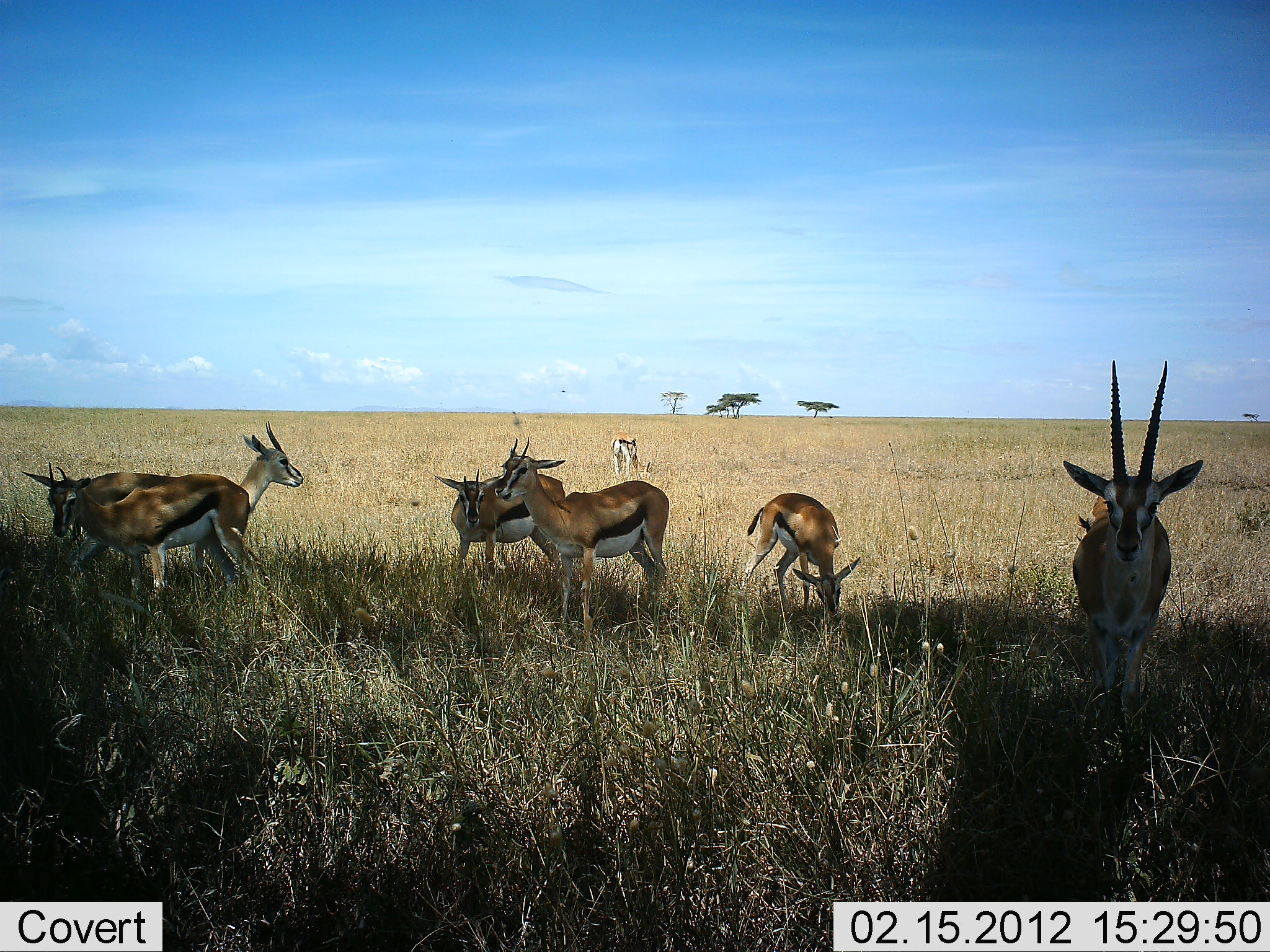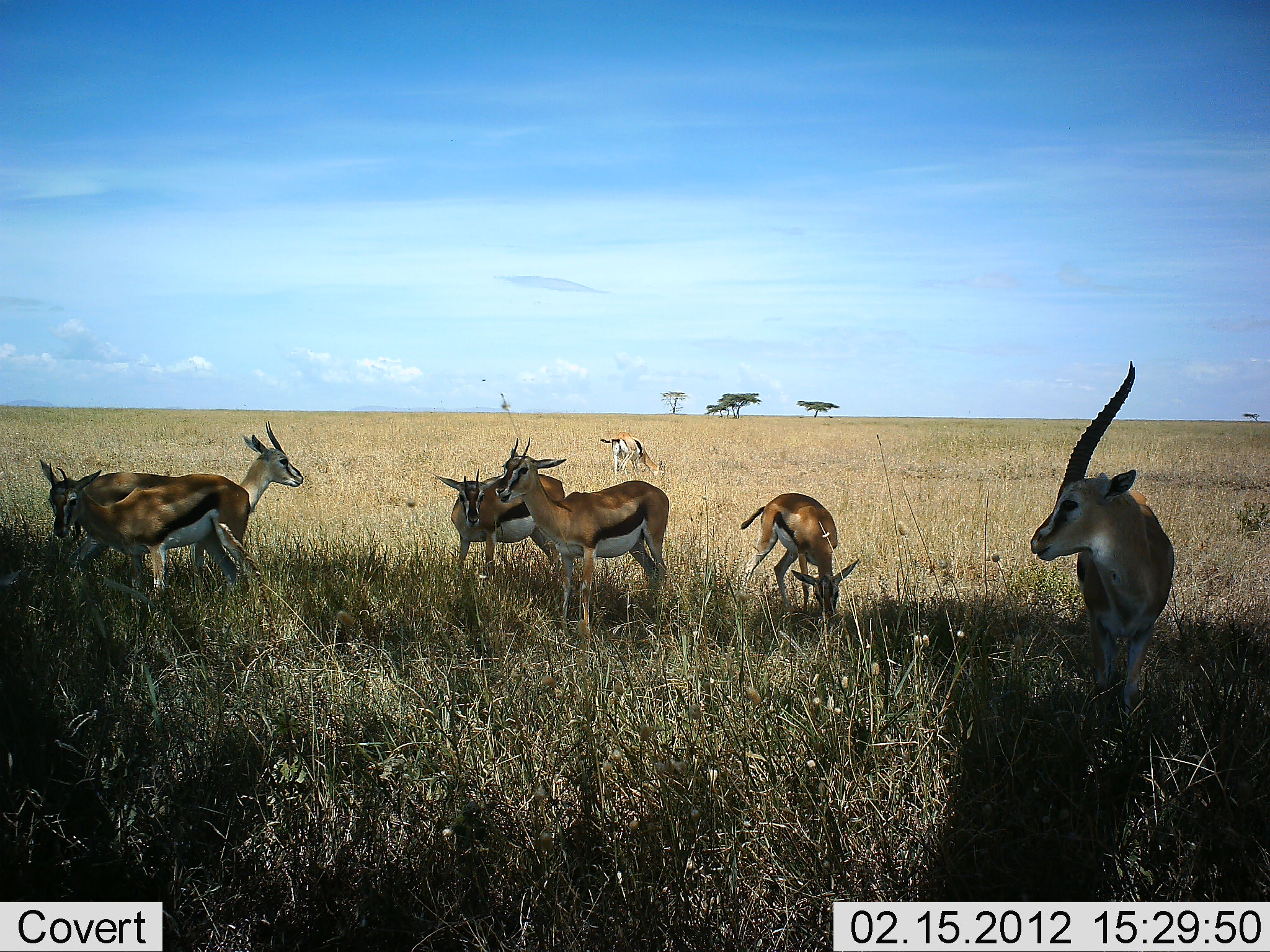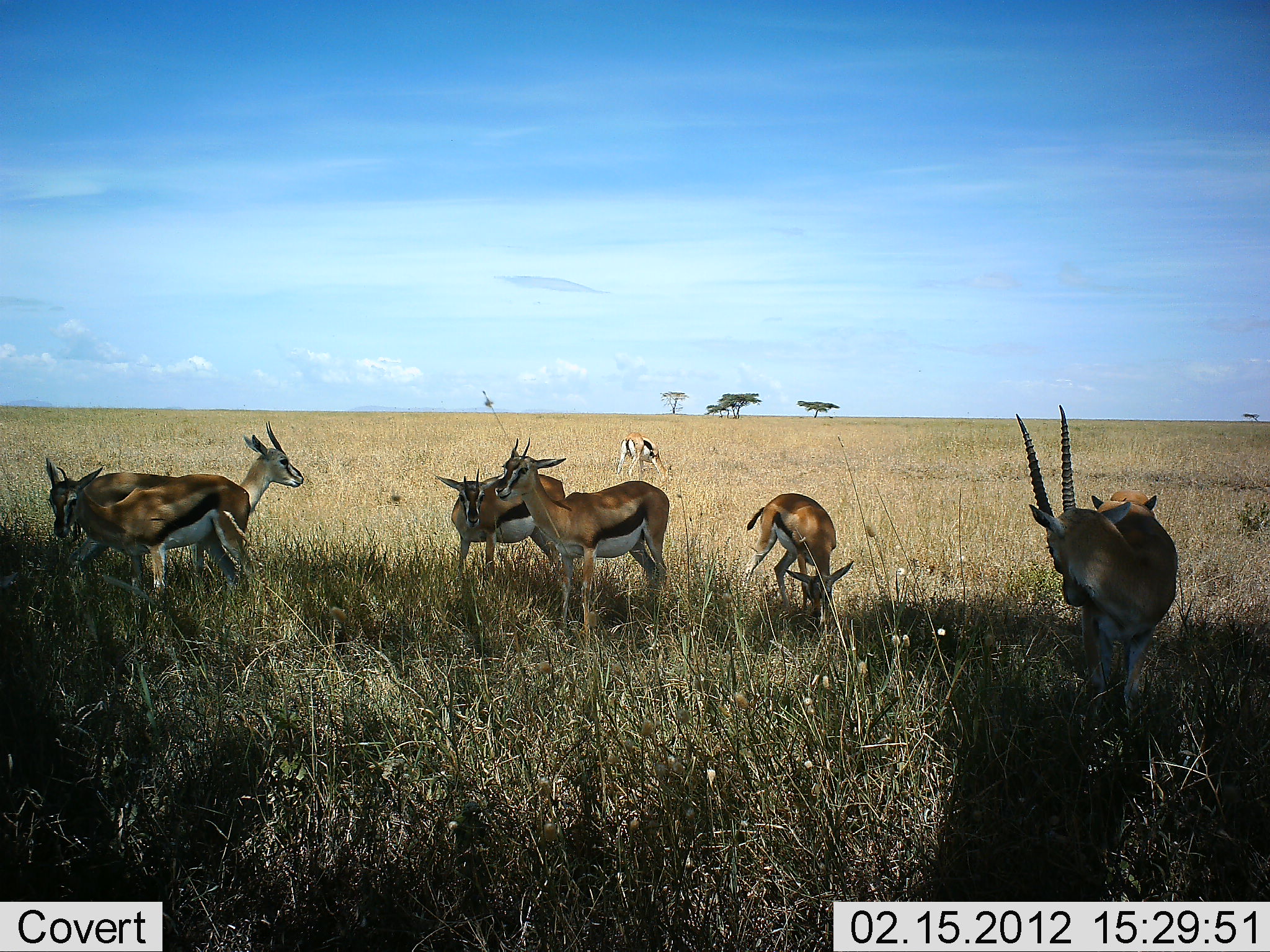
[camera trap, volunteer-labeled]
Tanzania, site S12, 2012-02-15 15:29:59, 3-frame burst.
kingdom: Animalia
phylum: Chordata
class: Mammalia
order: Artiodactyla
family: Bovidae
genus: Eudorcas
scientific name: Eudorcas thomsonii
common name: thomson's gazelle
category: gazellethomsons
Gazellethomsons (thomson's gazelle) (Eudorcas thomsonii), count 7. Behavior (volunteer vote fractions): standing 79%, resting 26%, moving 16%, interacting 0%. Young present (vote fraction): 16%. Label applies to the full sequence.